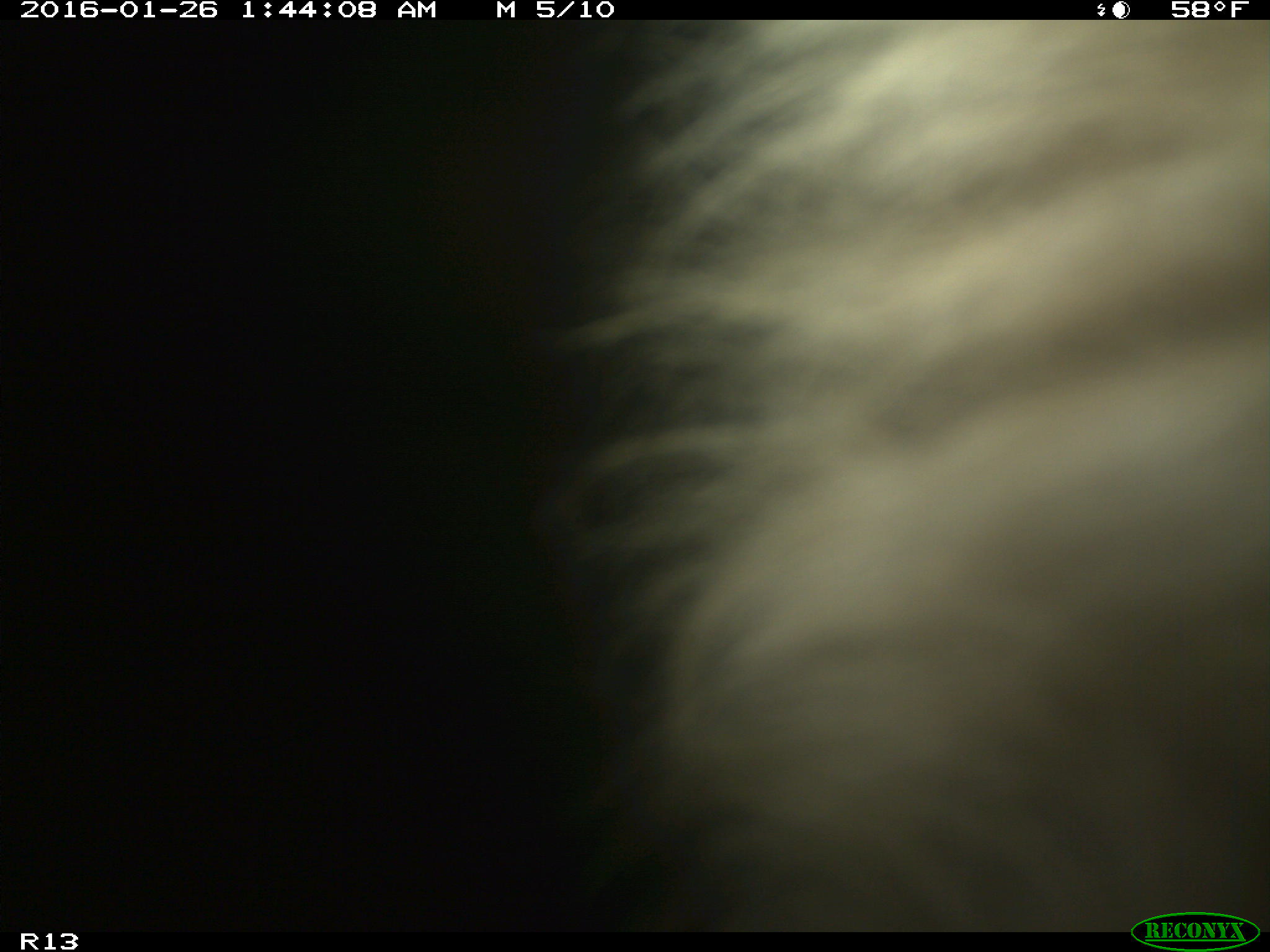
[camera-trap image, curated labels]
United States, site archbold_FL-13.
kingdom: Animalia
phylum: Chordata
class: Mammalia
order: Artiodactyla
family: Bovidae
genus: Bos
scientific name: Bos taurus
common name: domestic cow